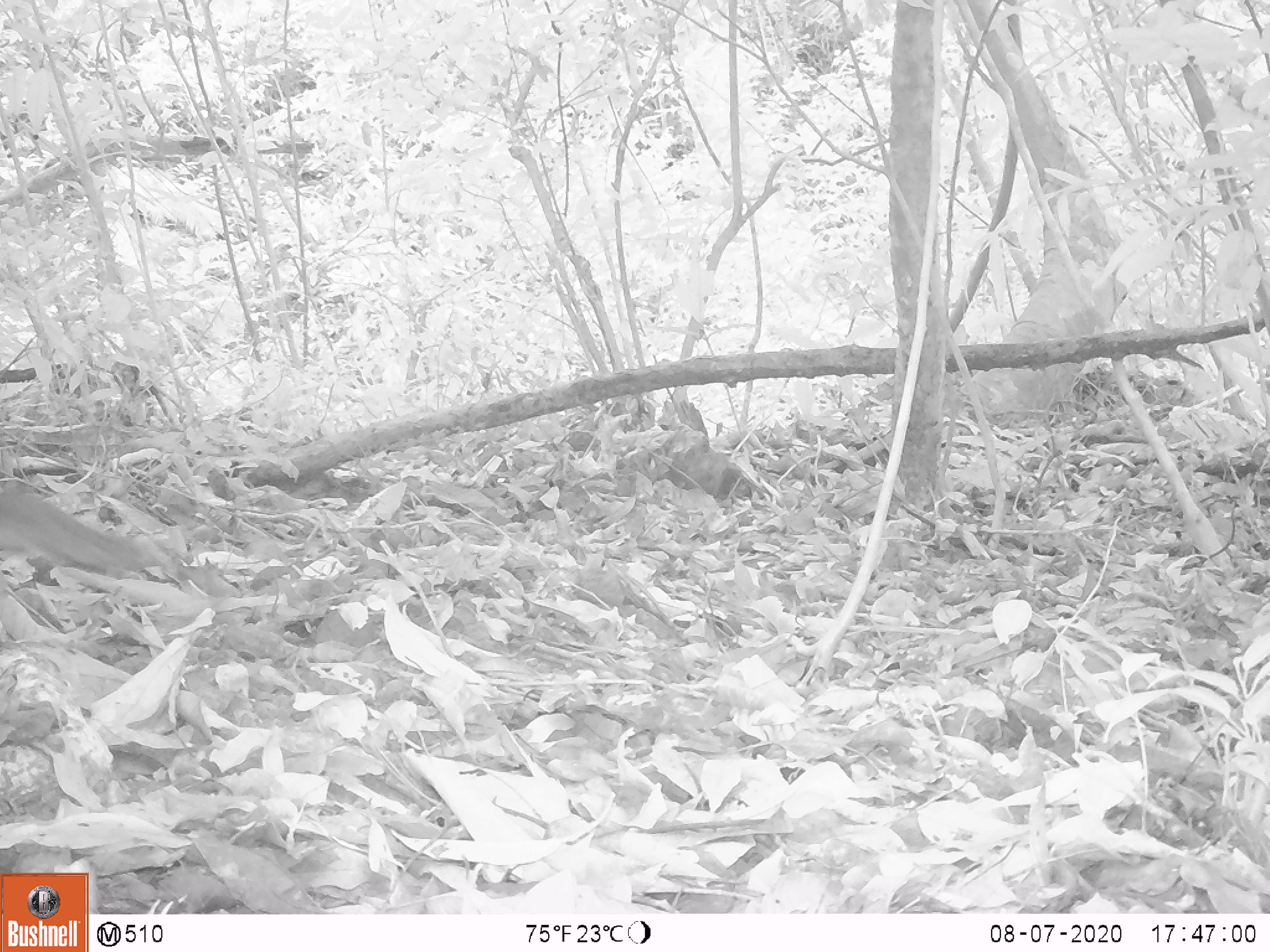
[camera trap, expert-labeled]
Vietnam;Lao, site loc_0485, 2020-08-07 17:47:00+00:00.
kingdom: Animalia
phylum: Chordata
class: Mammalia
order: Rodentia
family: Sciuridae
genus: Sciurus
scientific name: Sciurus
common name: squirrel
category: unidentified squirrel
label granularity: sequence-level